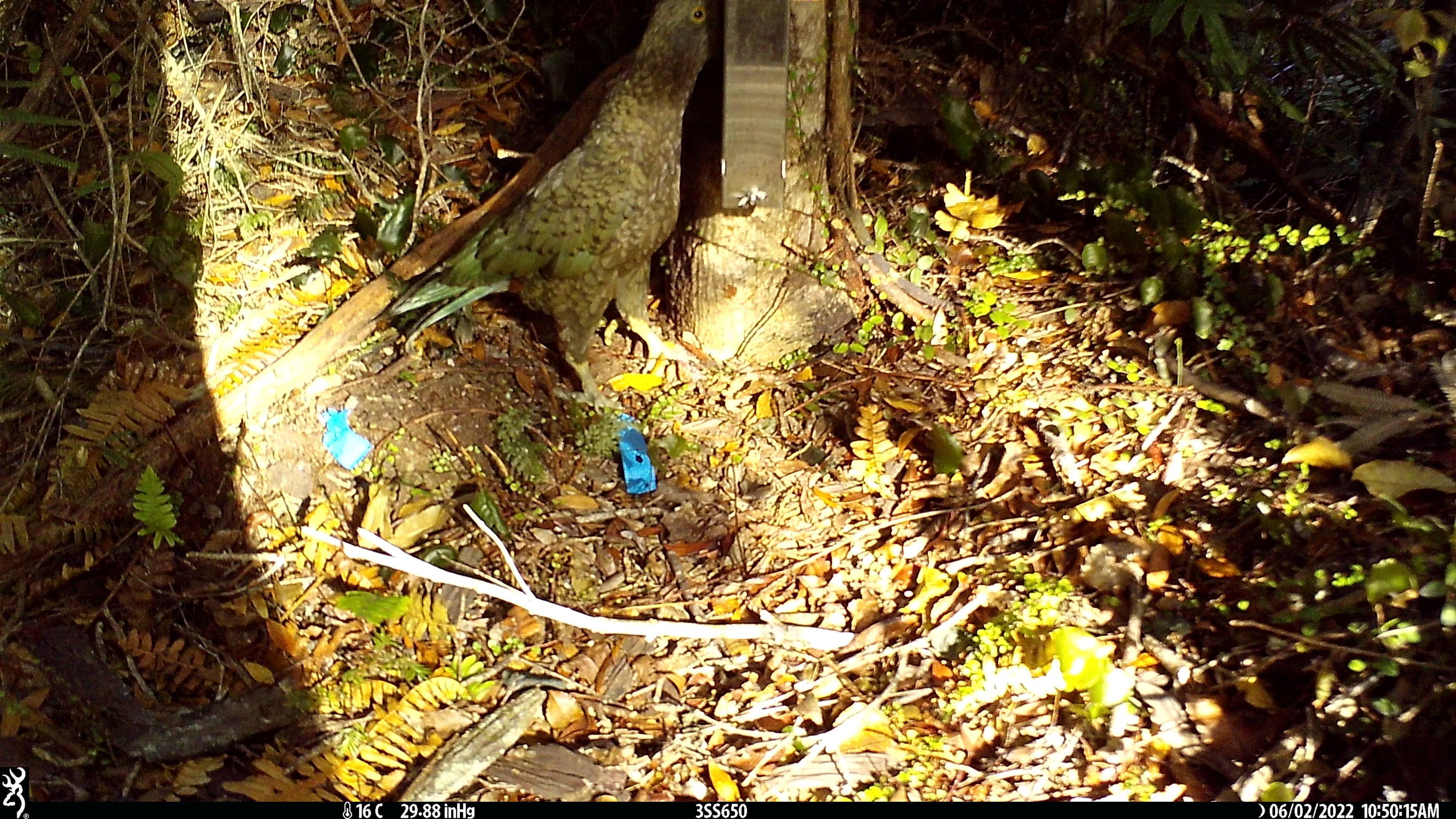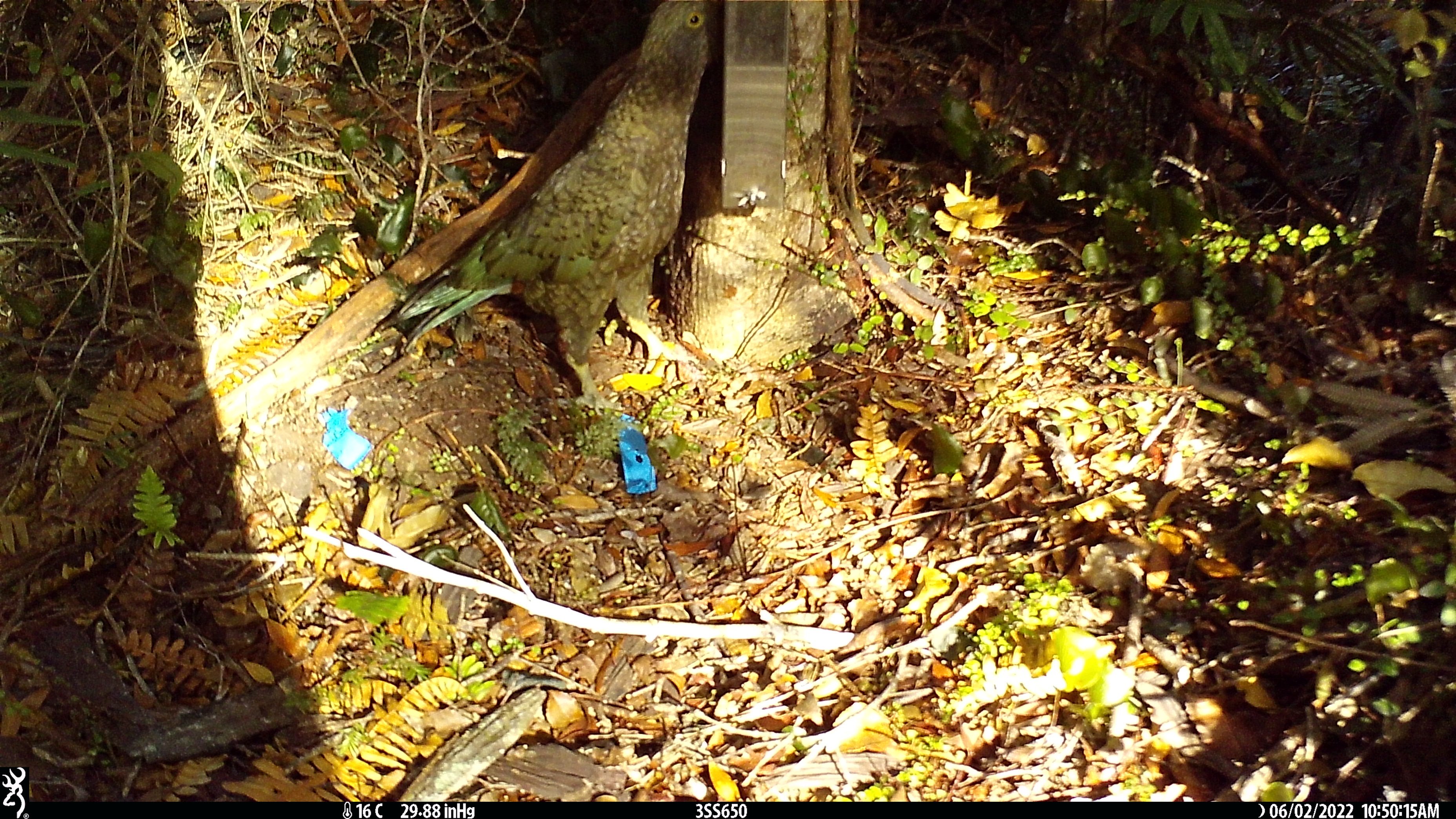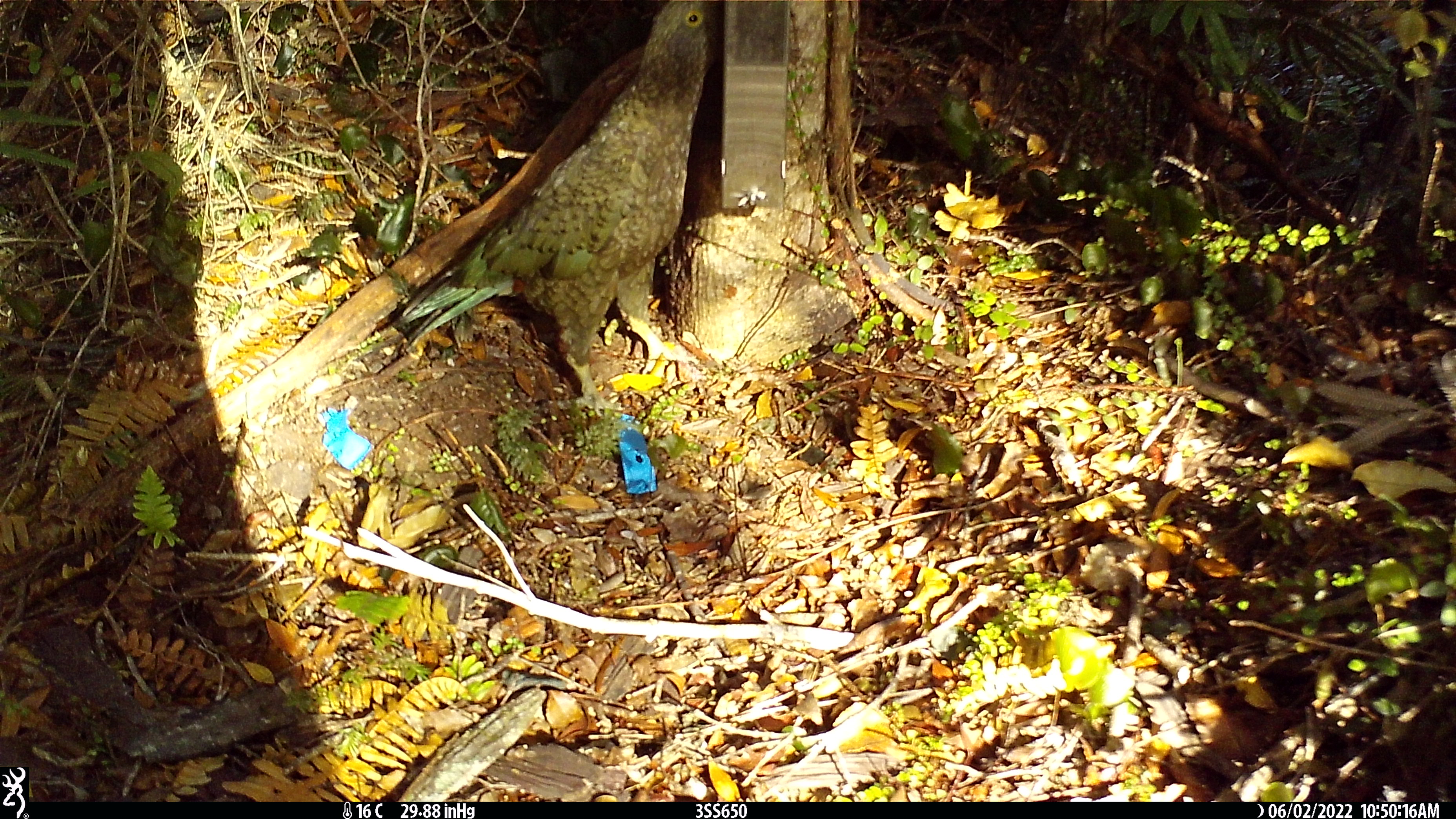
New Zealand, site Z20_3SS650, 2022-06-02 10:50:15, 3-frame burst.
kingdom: Animalia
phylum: Chordata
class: Aves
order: Psittaciformes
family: Strigopidae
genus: Nestor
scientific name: Nestor notabilis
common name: kea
Kea (Nestor notabilis).